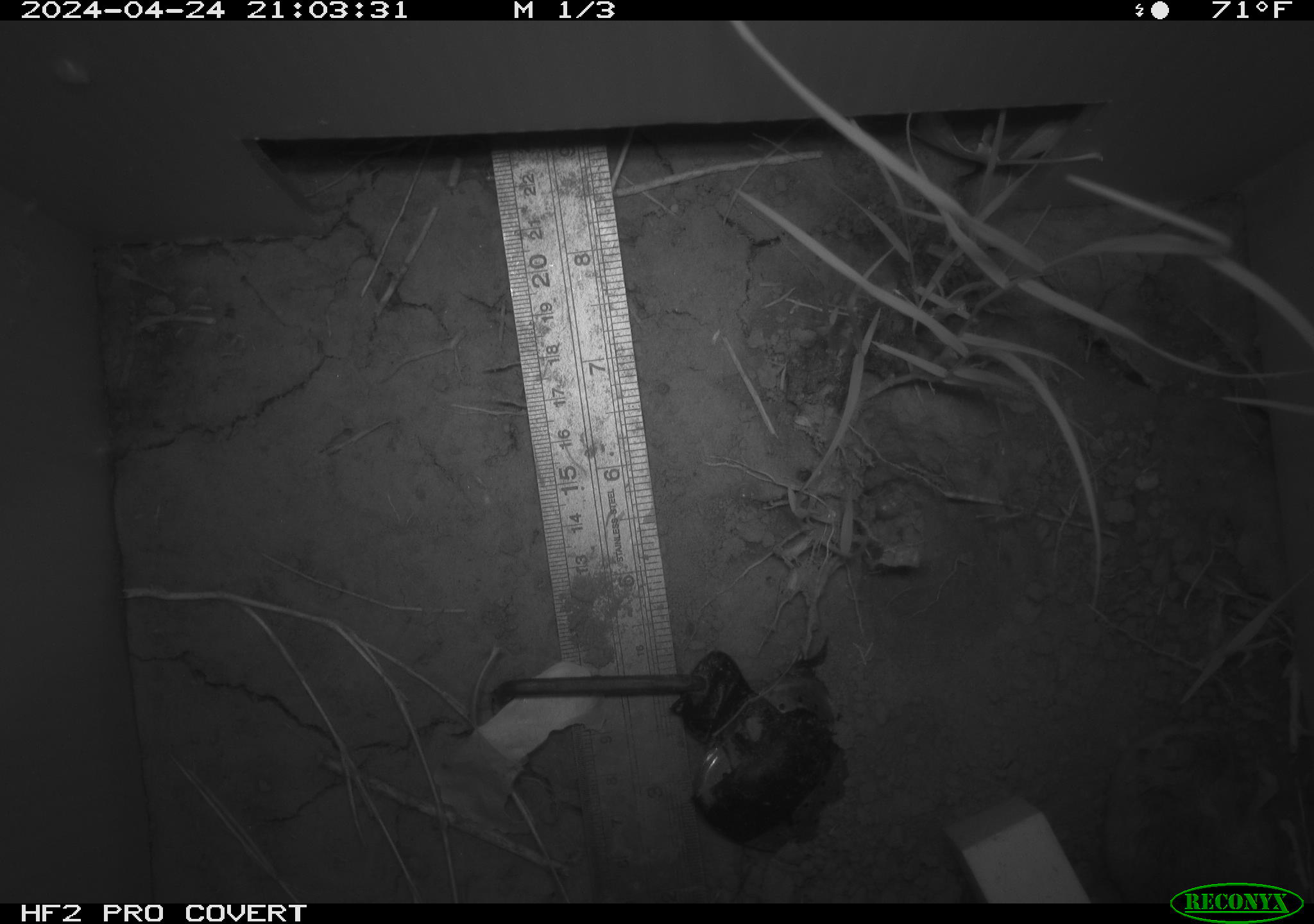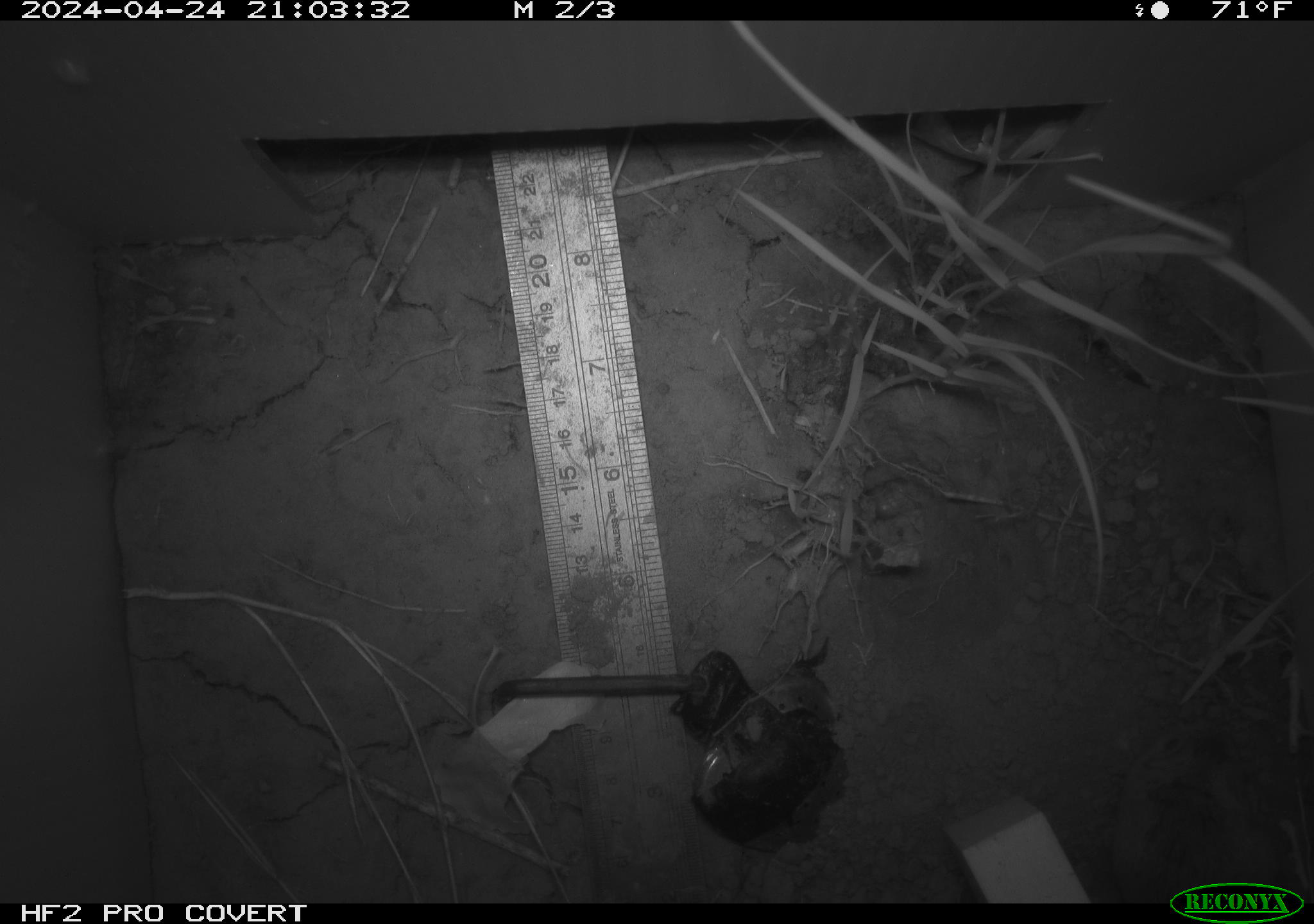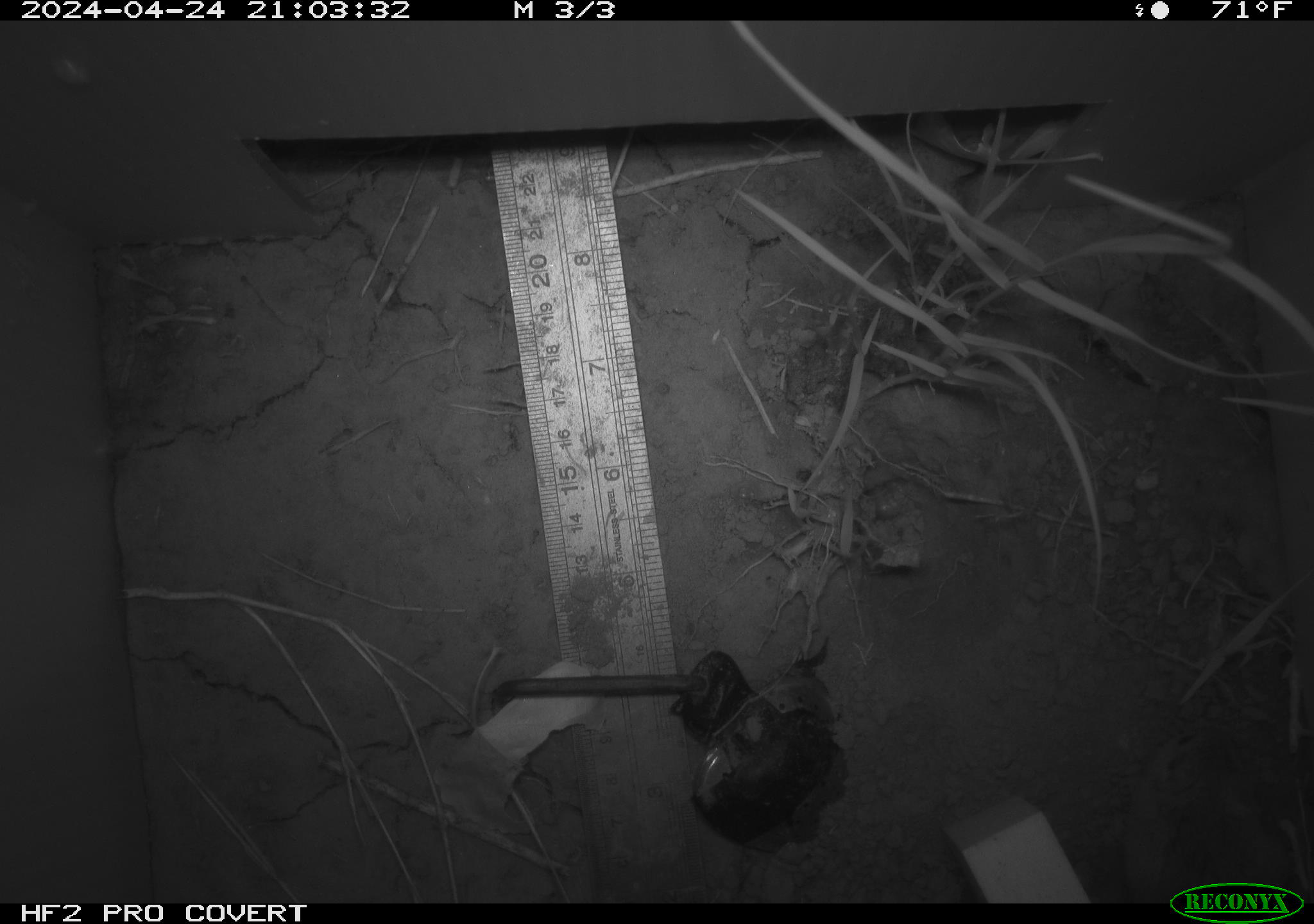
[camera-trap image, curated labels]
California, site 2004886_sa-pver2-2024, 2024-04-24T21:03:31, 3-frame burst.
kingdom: Animalia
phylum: Chordata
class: Mammalia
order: Rodentia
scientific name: Rodentia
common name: mouse species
Mouse species (Rodentia).